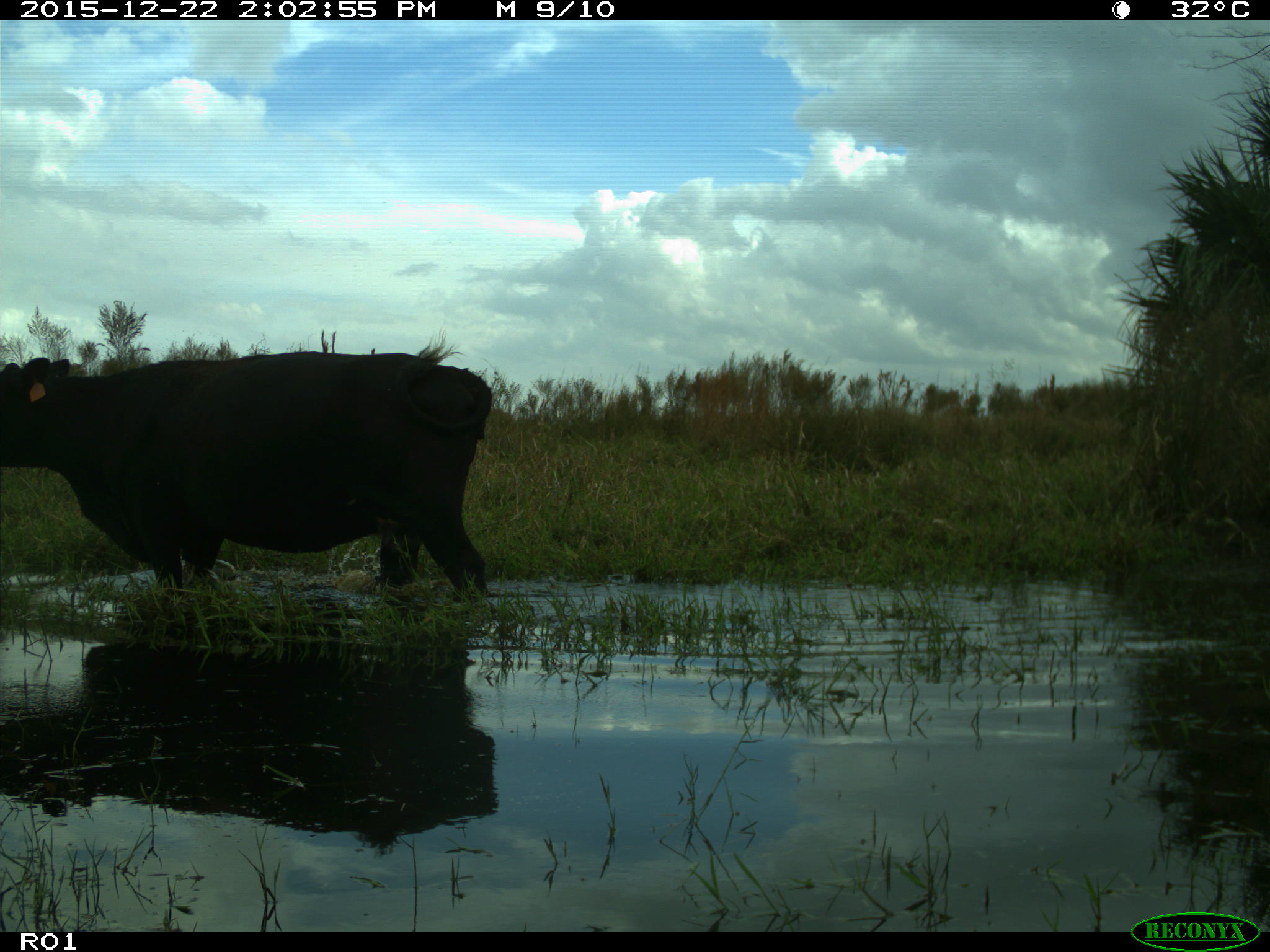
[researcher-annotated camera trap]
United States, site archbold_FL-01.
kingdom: Animalia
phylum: Chordata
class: Mammalia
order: Artiodactyla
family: Bovidae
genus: Bos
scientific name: Bos taurus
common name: domestic cow